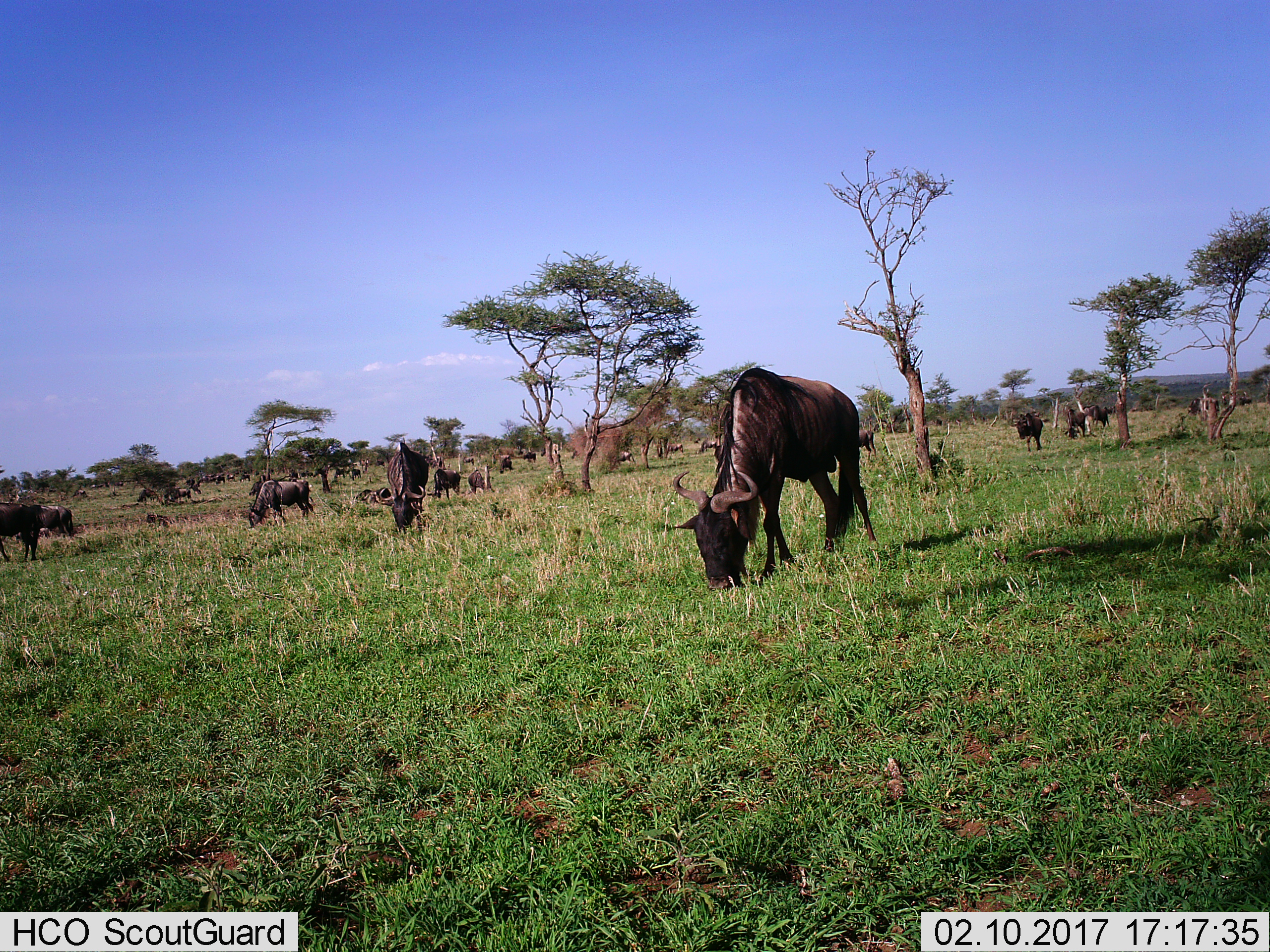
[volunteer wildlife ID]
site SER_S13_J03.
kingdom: Animalia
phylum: Chordata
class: Mammalia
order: Artiodactyla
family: Bovidae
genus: Connochaetes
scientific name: Connochaetes taurinus taurinus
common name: blue wildebeest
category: wildebeestblue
Wildebeestblue (blue wildebeest) (Connochaetes taurinus taurinus), count 11-50. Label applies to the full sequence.